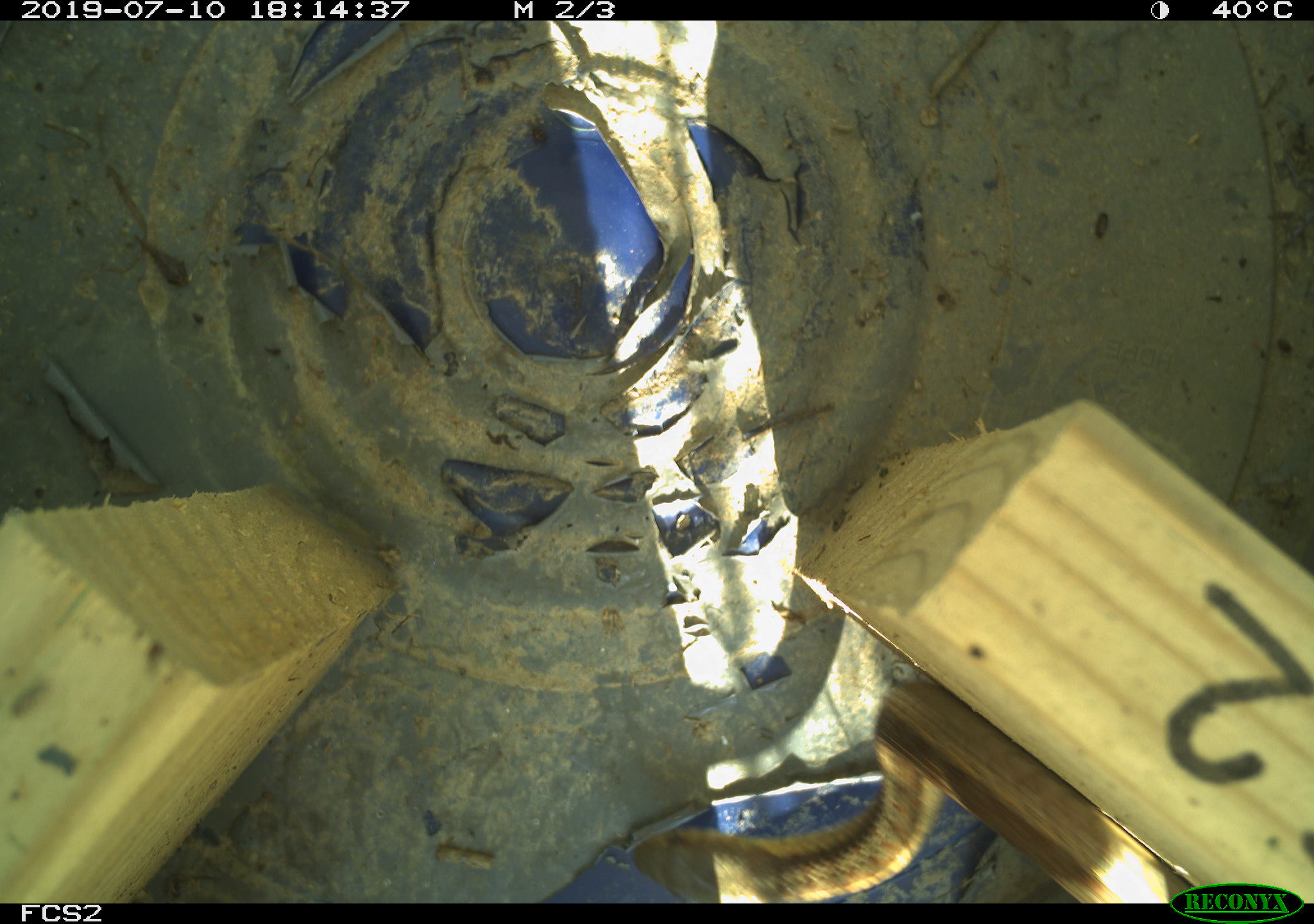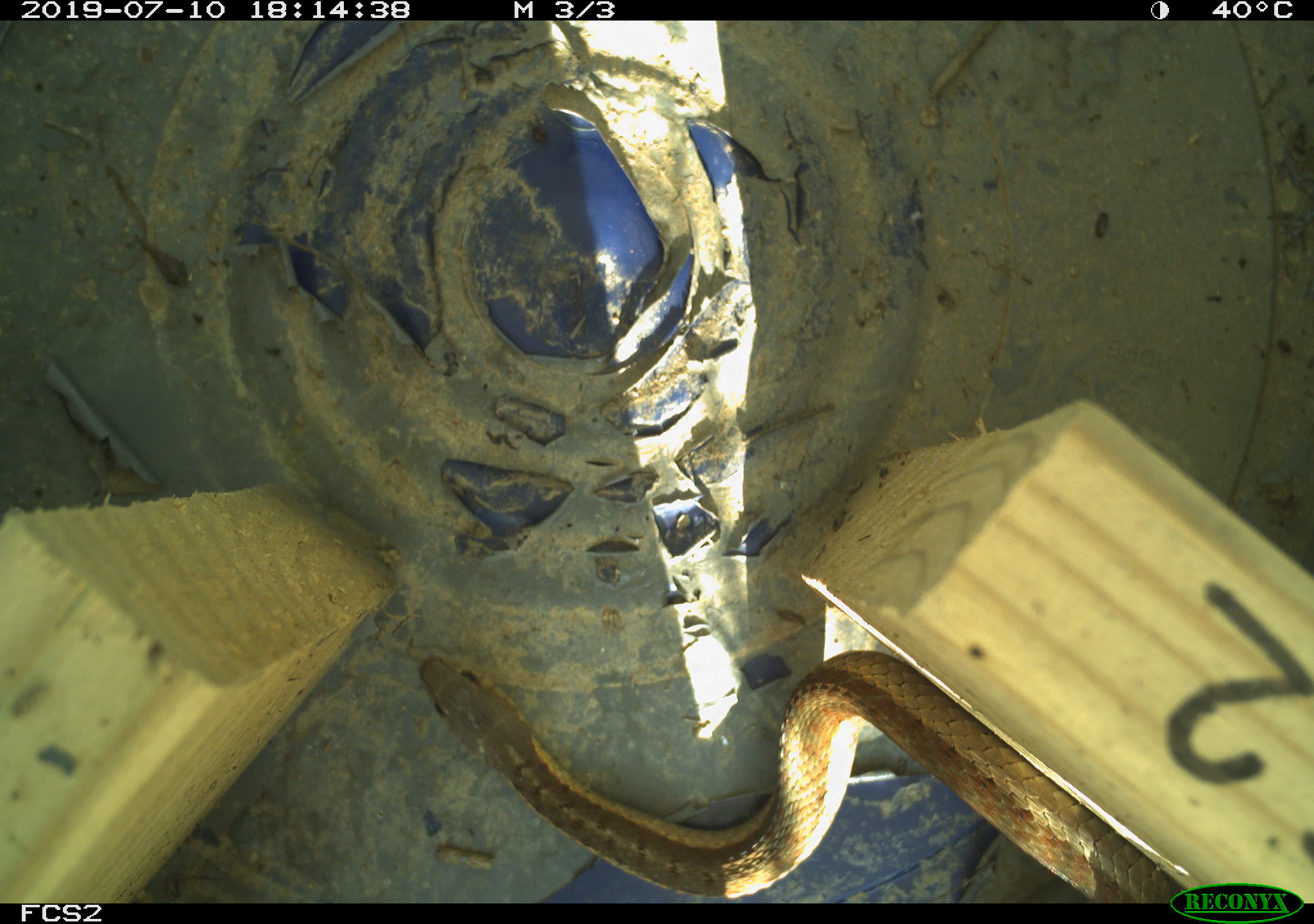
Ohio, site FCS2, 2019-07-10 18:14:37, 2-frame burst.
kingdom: Animalia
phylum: Chordata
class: Reptilia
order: Squamata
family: Colubridae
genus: Thamnophis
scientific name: Thamnophis sirtalis sirtalis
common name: eastern gartersnake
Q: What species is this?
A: Eastern gartersnake (Thamnophis sirtalis sirtalis).